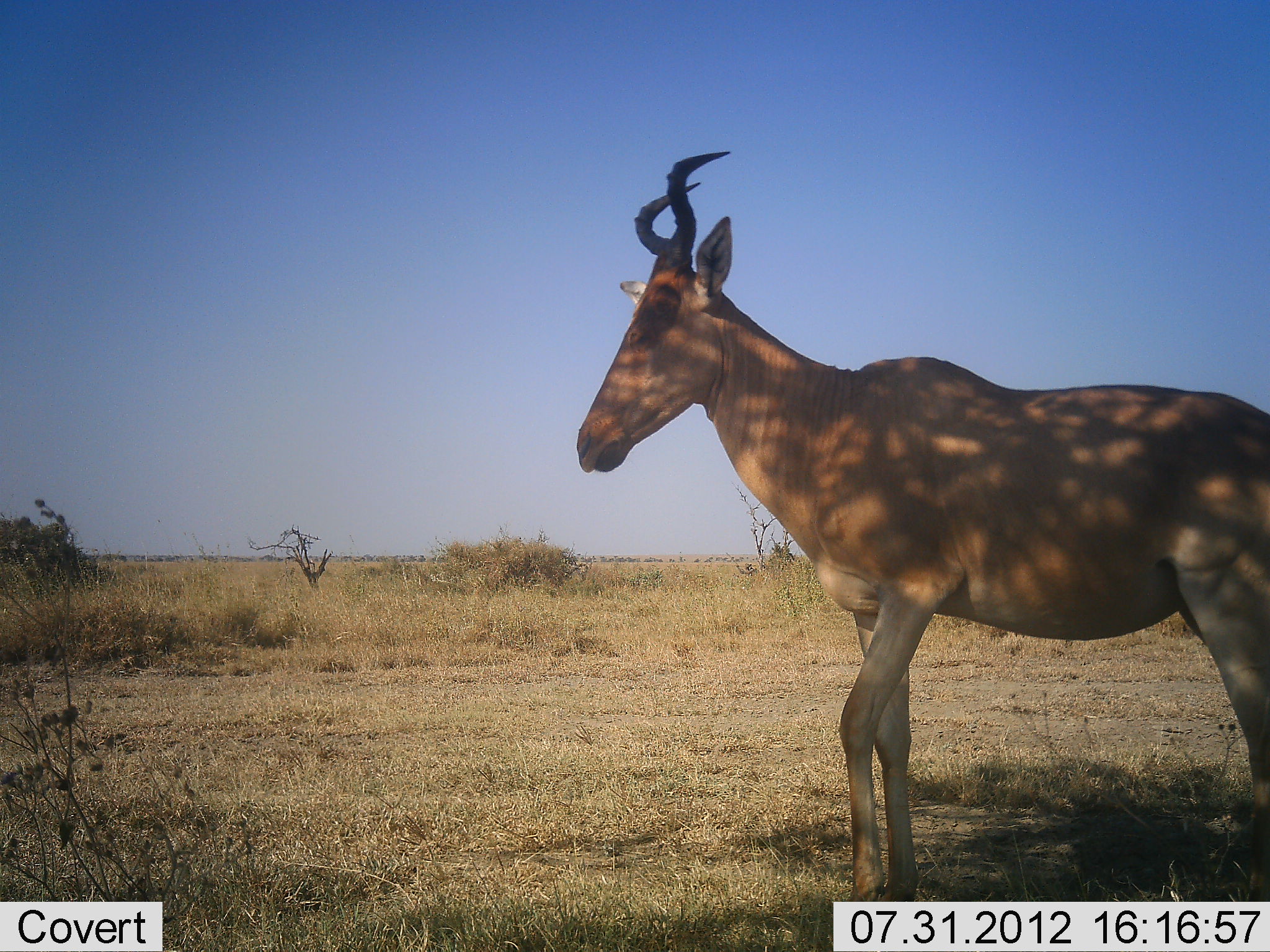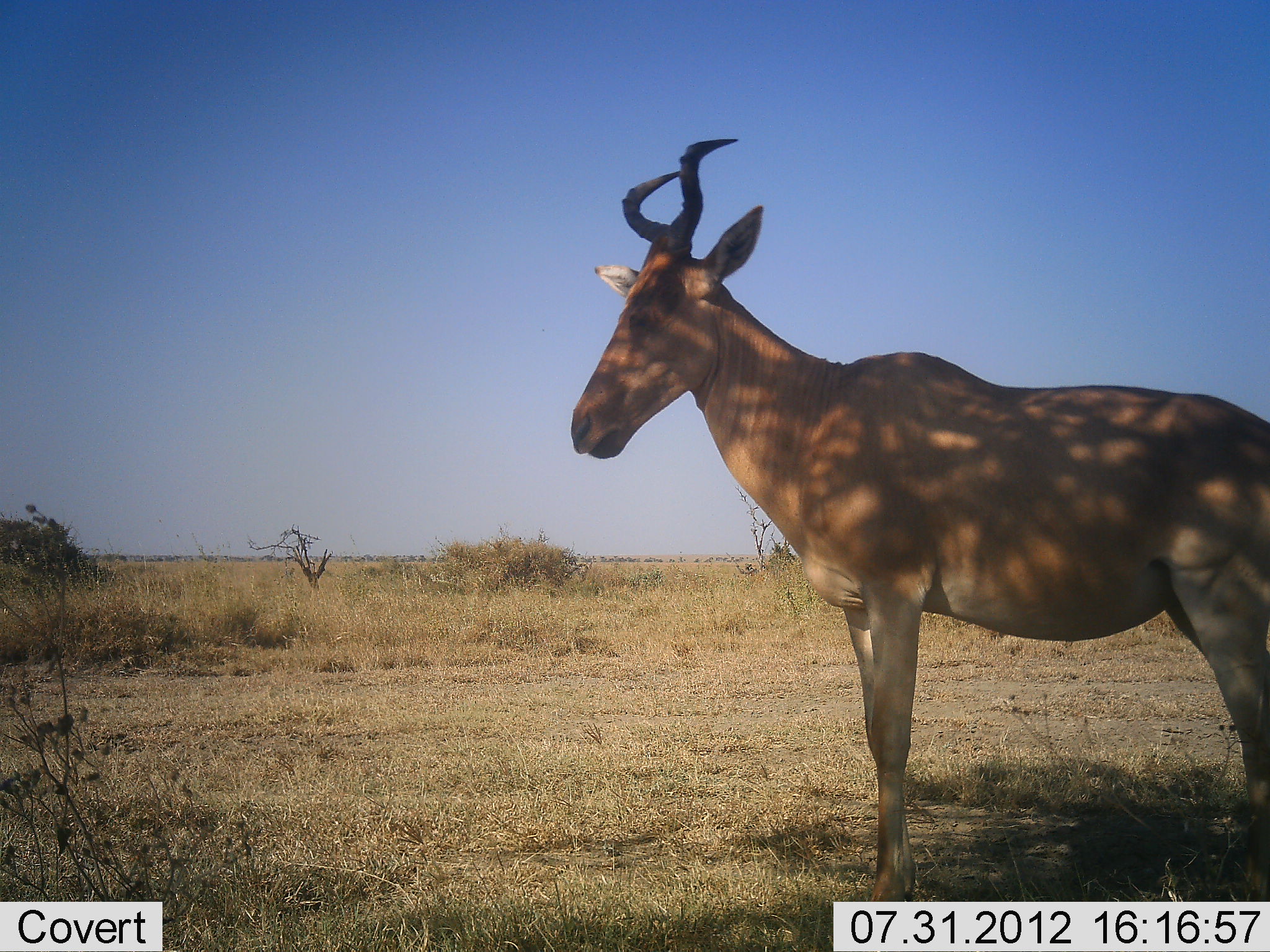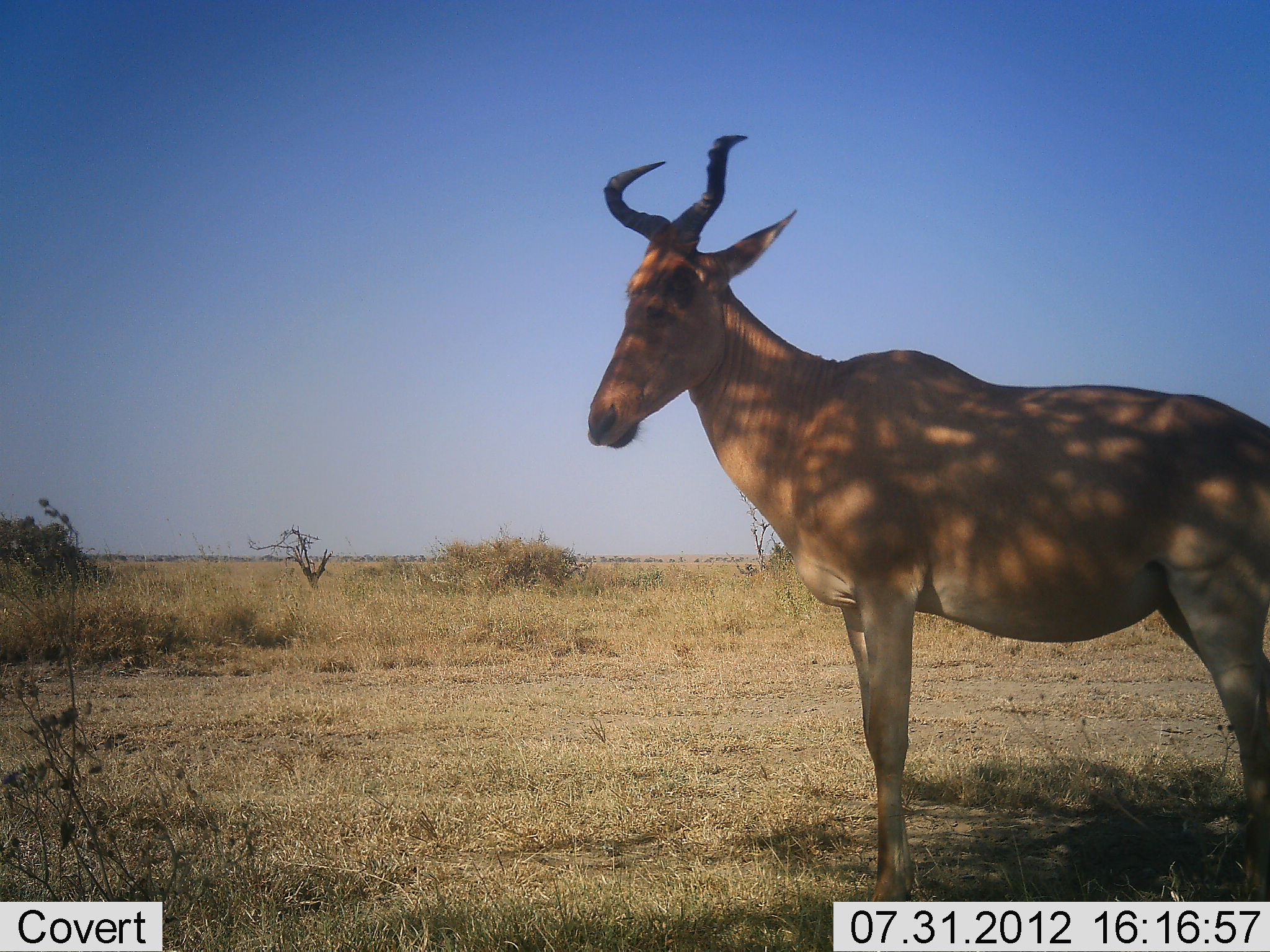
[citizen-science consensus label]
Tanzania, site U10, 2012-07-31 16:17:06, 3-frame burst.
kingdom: Animalia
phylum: Chordata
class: Mammalia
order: Artiodactyla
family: Bovidae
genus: Alcelaphus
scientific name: Alcelaphus buselaphus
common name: hartebeest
Hartebeest (Alcelaphus buselaphus), count 1. Behavior (volunteer vote fractions): standing 100%, resting 10%, moving 0%, interacting 0%. Young present (vote fraction): 0%. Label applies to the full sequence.